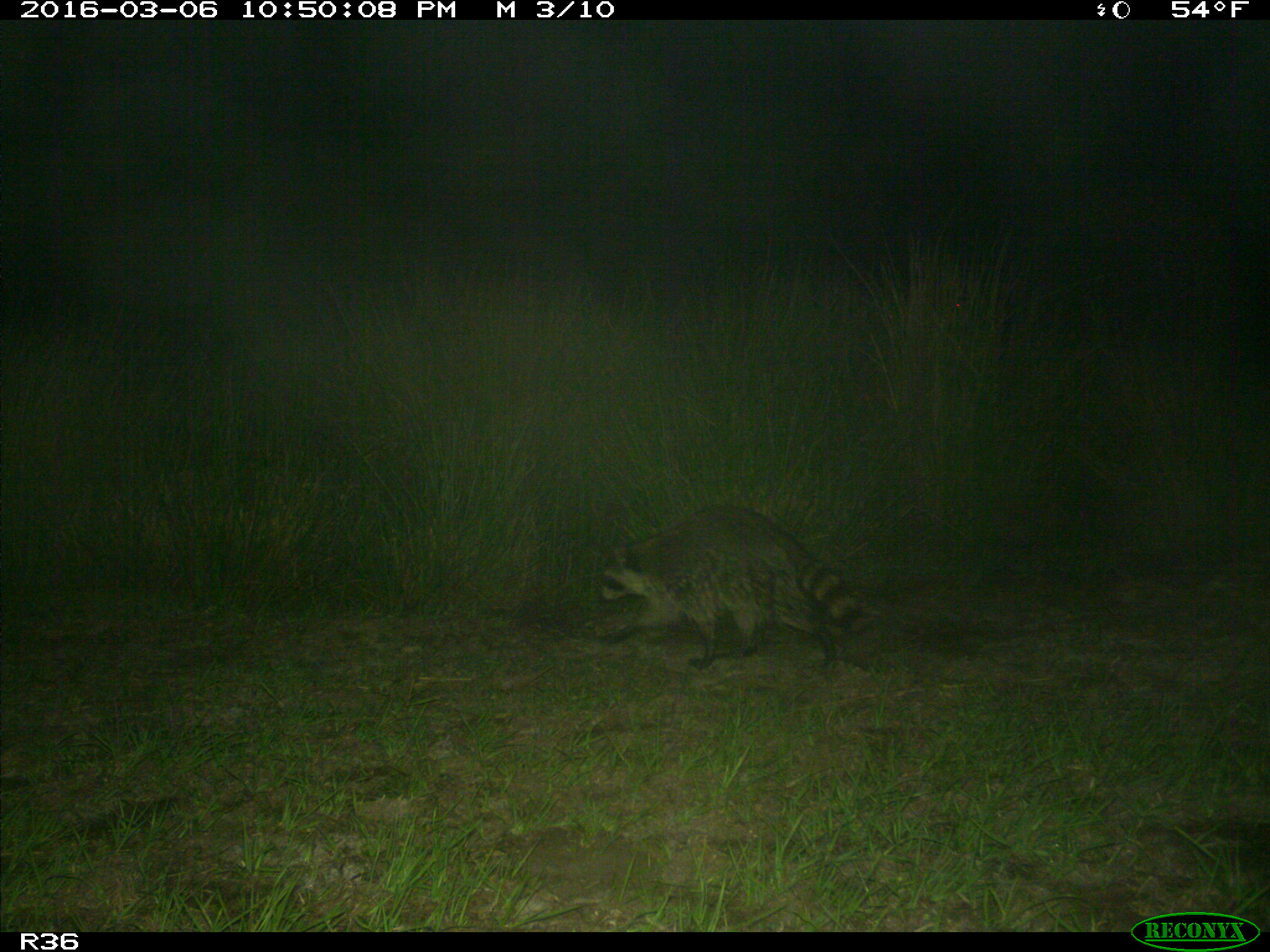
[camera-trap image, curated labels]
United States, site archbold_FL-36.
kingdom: Animalia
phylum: Chordata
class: Mammalia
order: Carnivora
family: Procyonidae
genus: Procyon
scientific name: Procyon lotor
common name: common raccoon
Procyon lotor (common raccoon).